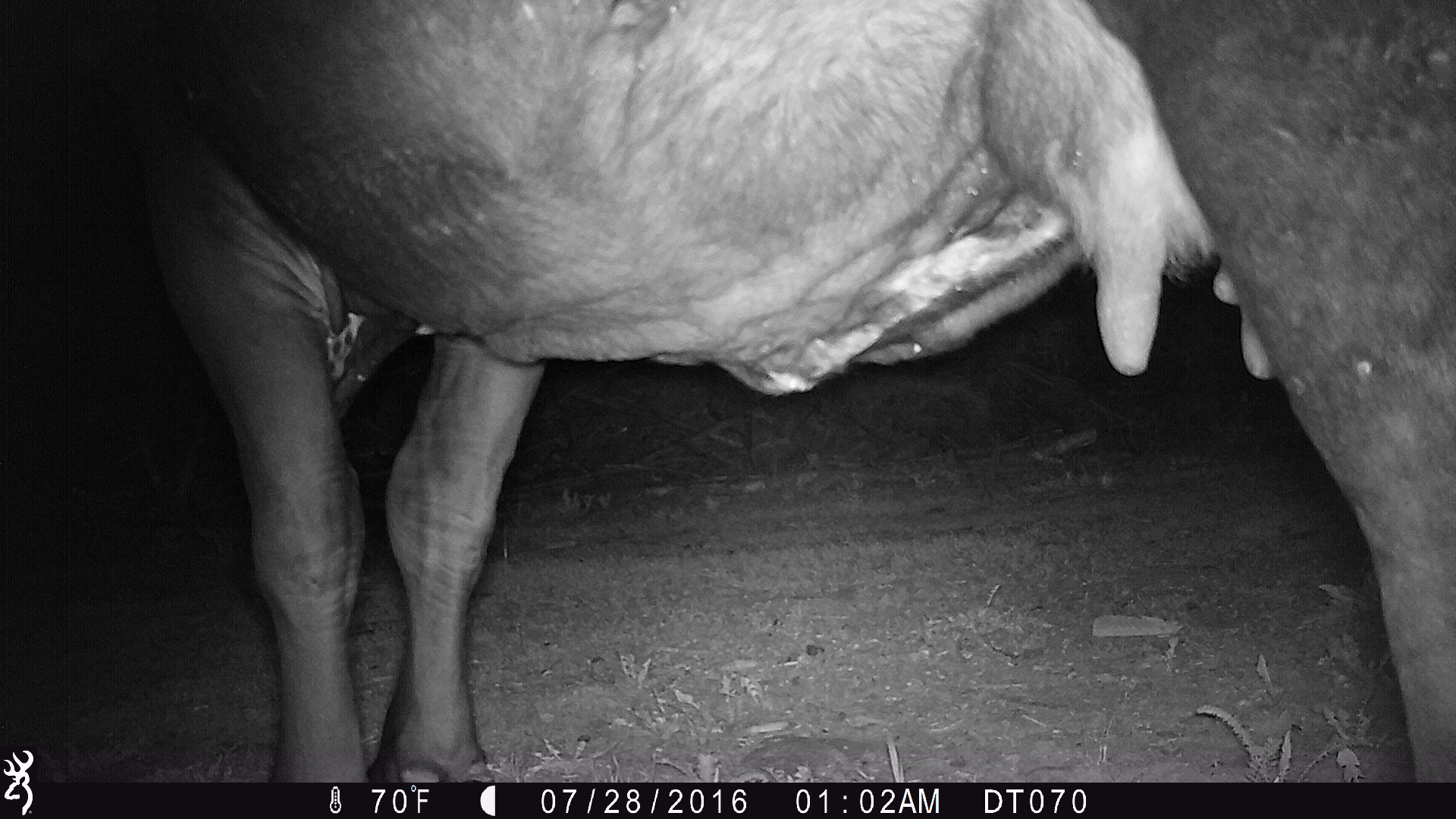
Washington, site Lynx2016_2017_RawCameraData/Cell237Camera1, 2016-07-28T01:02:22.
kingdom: Animalia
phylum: Chordata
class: Mammalia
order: Artiodactyla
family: Bovidae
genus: Bos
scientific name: Bos taurus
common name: domestic cattle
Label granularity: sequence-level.